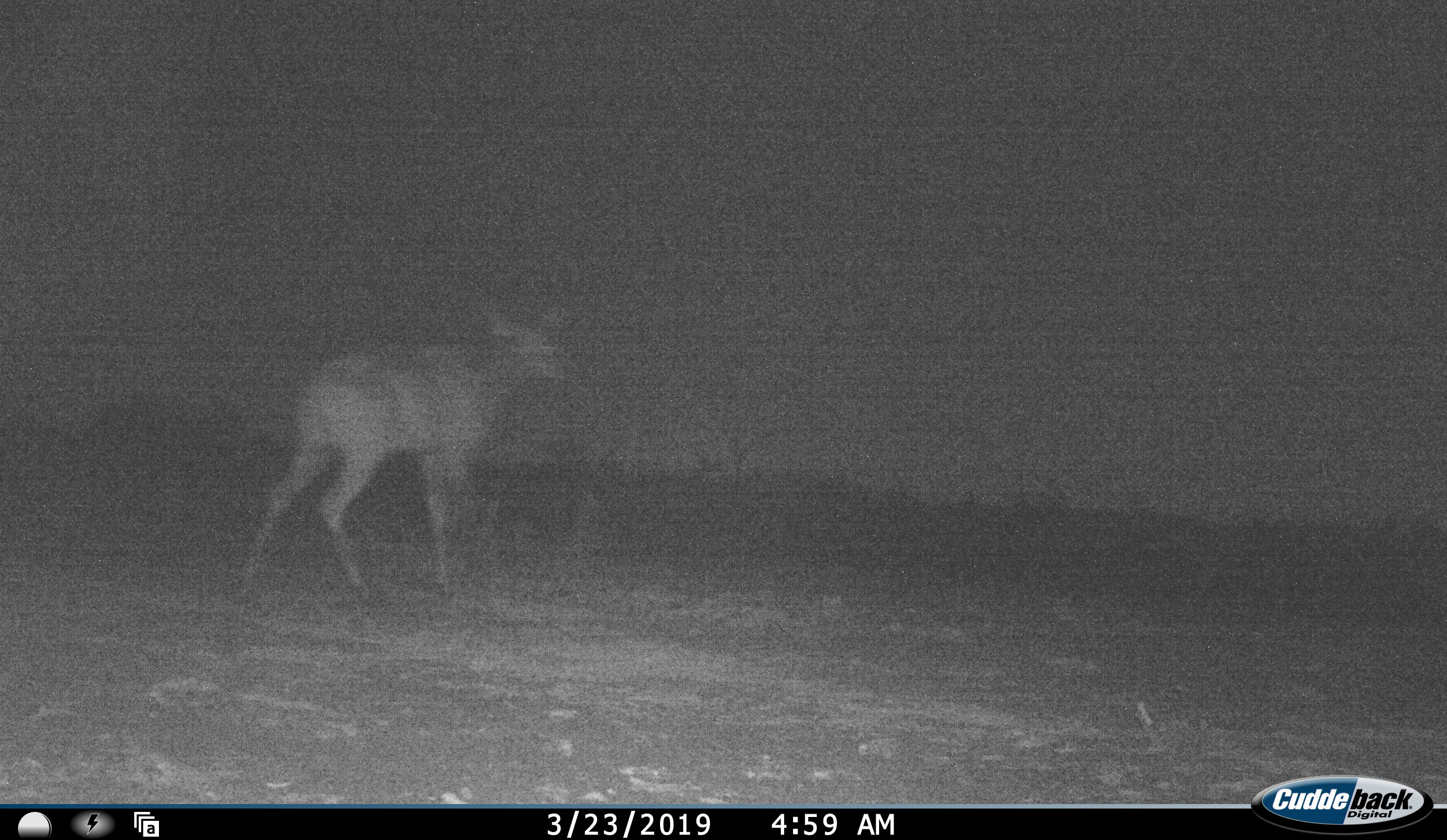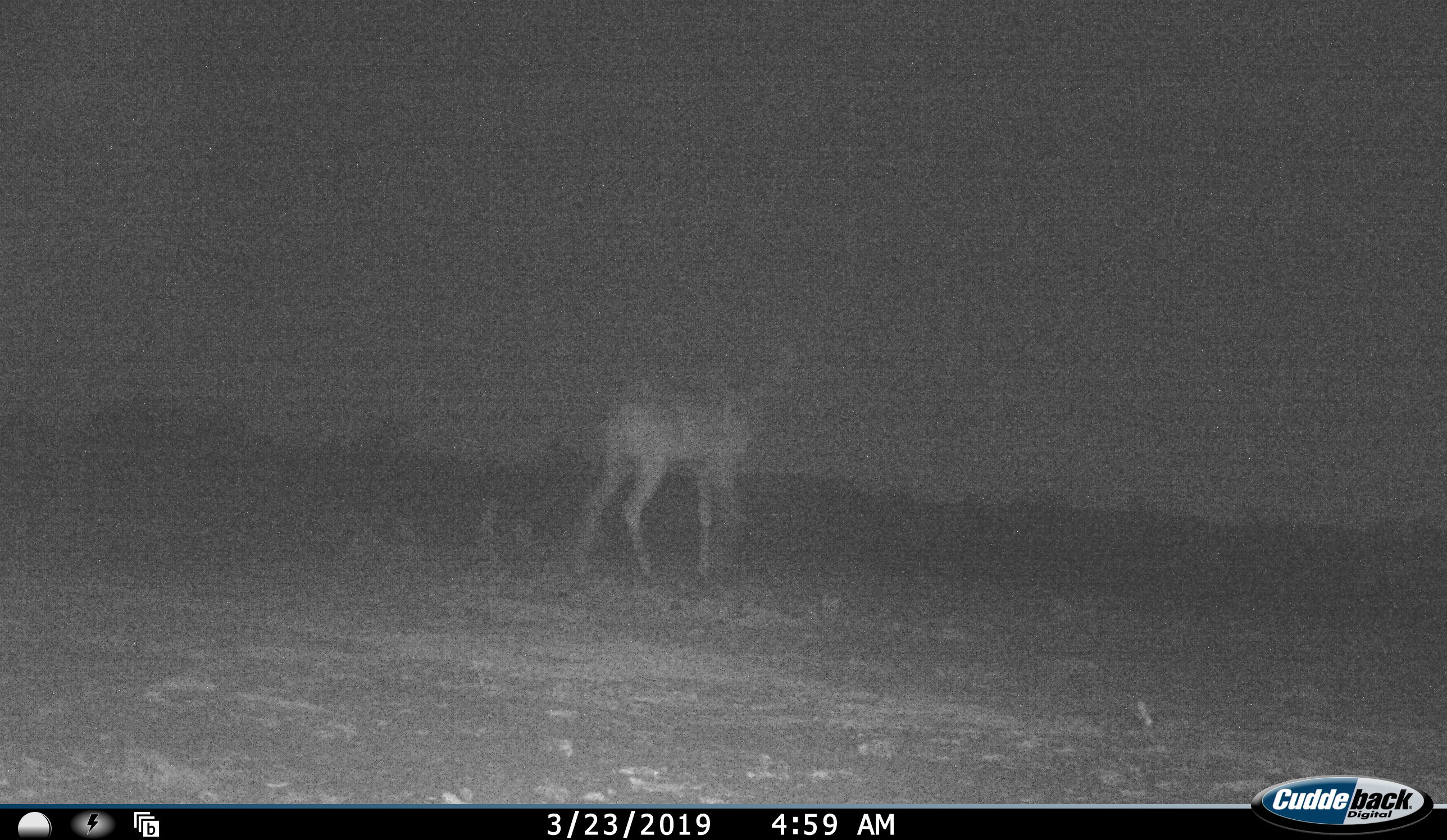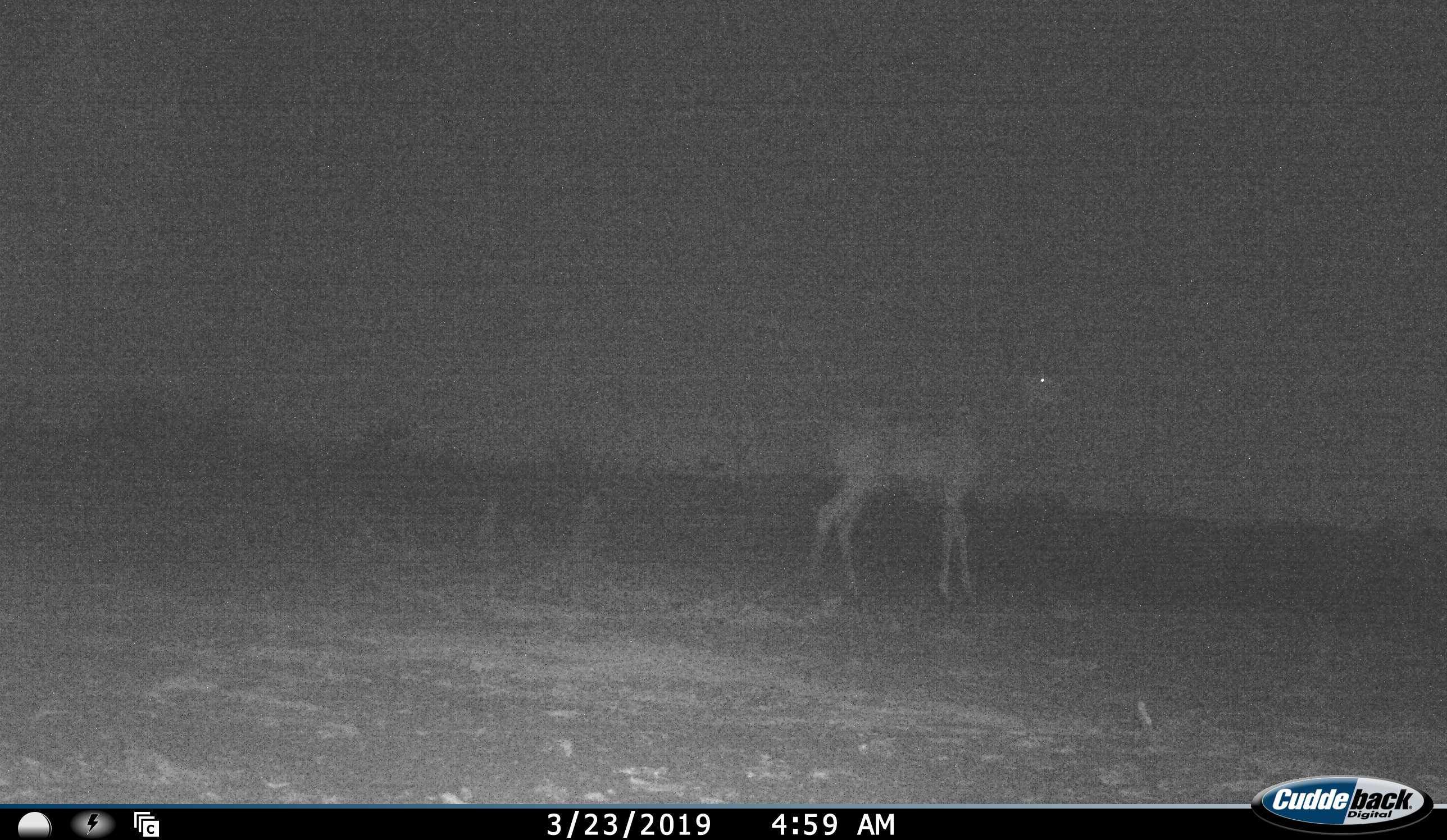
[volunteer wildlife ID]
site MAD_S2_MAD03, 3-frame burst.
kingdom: Animalia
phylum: Chordata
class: Mammalia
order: Artiodactyla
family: Bovidae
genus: Redunca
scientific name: Redunca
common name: reedbuck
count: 1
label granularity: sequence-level